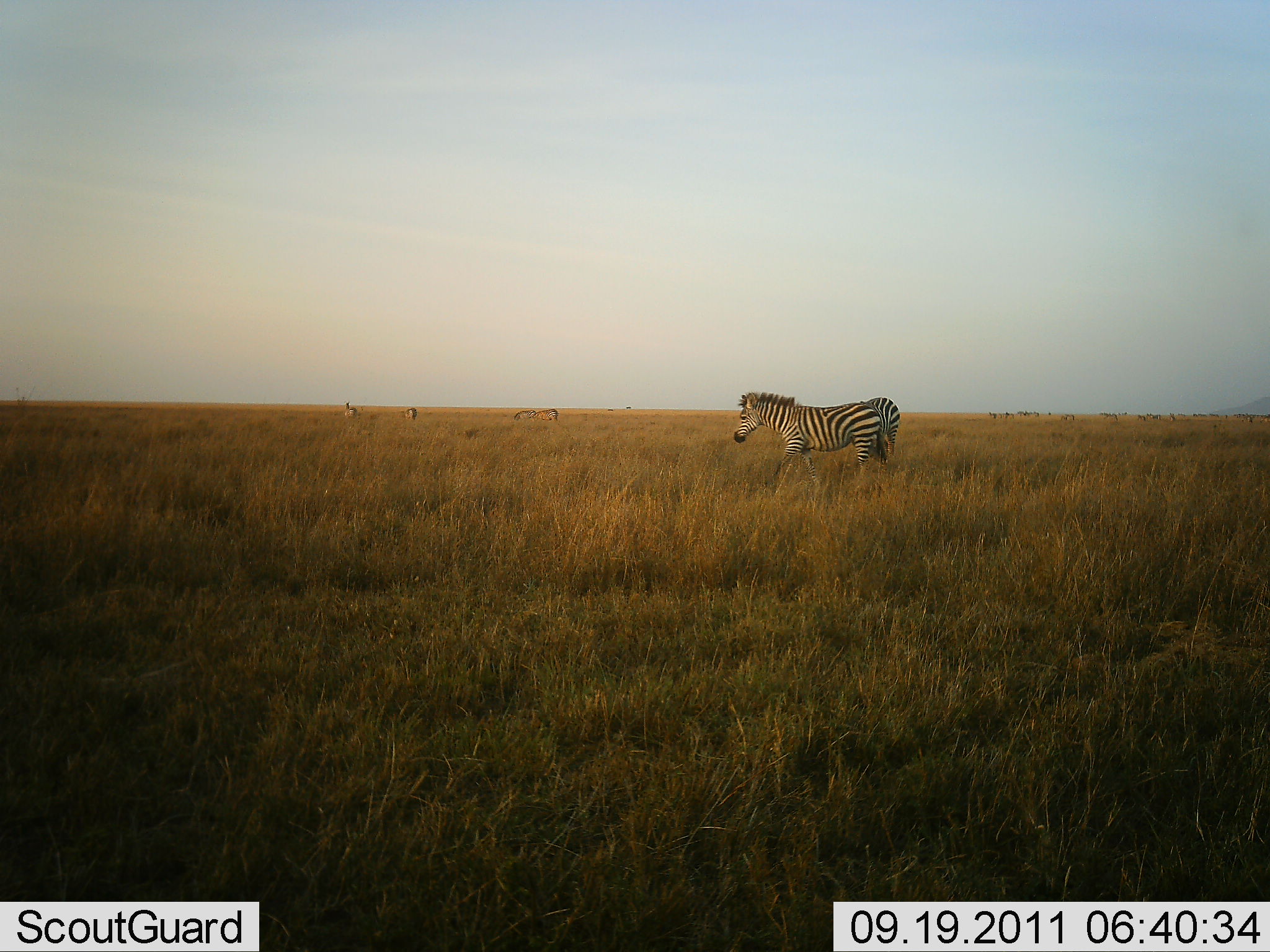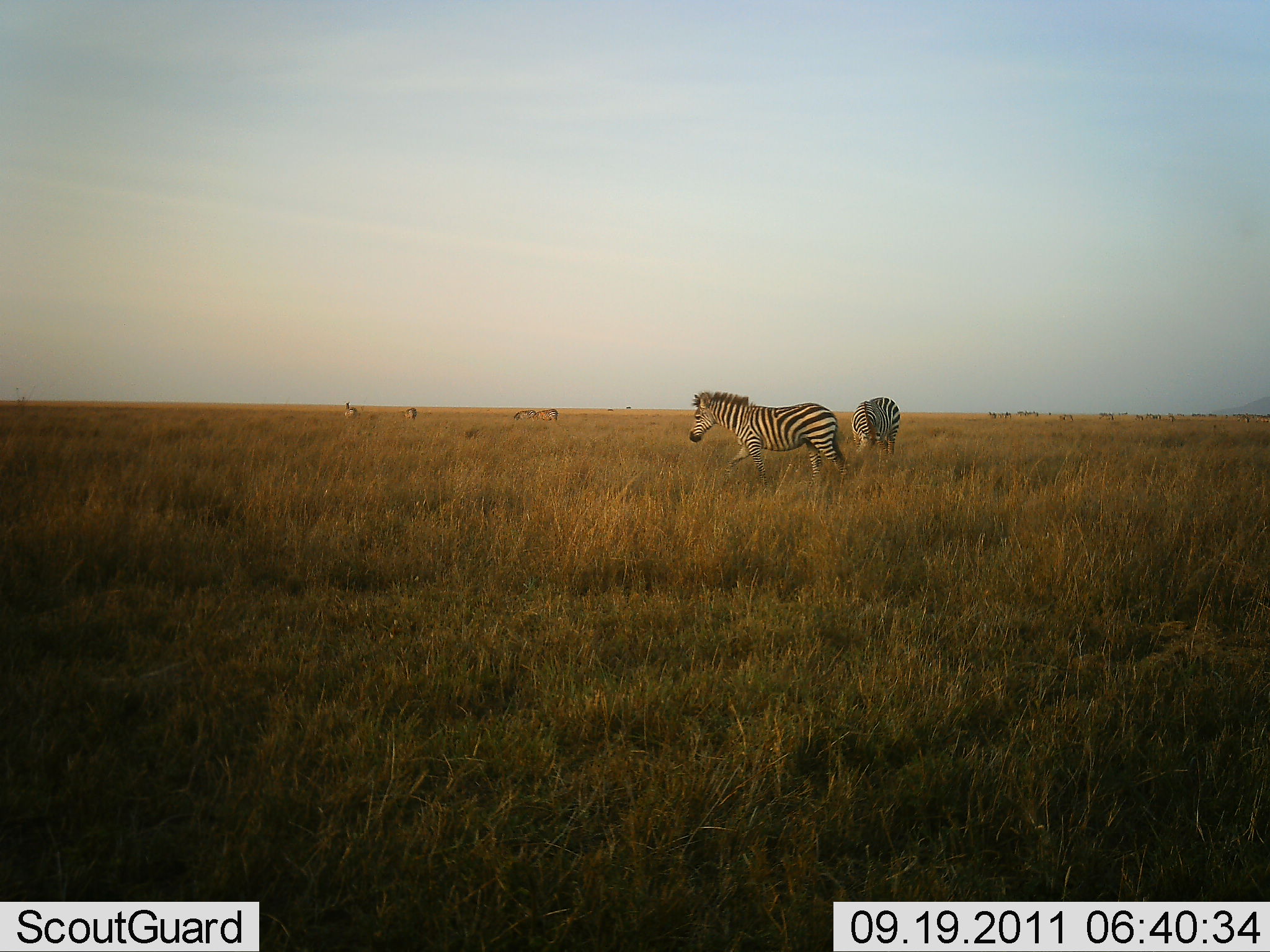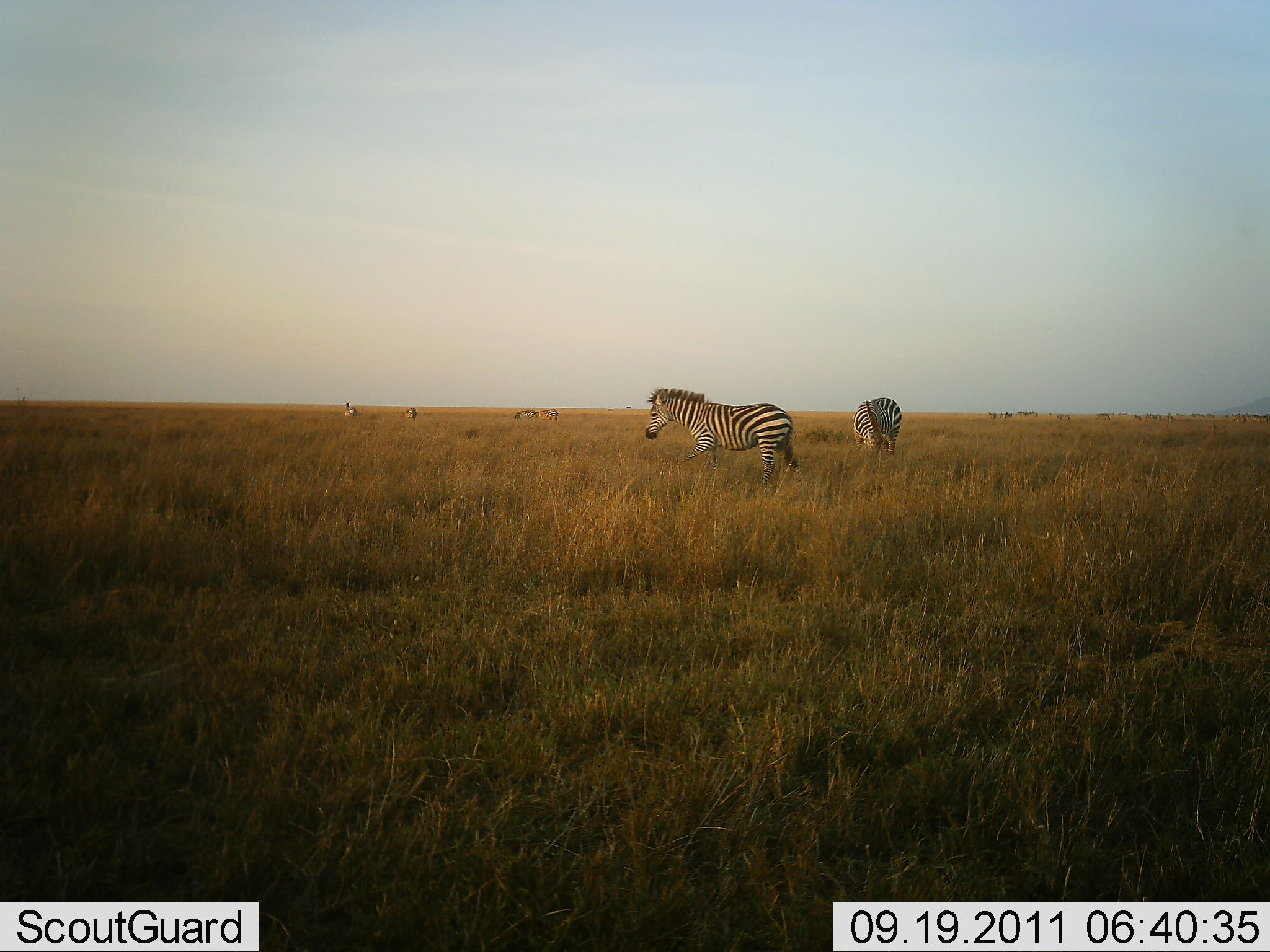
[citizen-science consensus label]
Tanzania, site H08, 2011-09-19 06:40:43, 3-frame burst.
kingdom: Animalia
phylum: Chordata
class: Mammalia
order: Perissodactyla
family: Equidae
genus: Equus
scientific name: Equus quagga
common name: plains zebra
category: zebra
Zebra (plains zebra) (Equus quagga), count 2. Behavior (volunteer vote fractions): standing 46%, resting 0%, moving 85%, interacting 0%. Young present (vote fraction): 0%. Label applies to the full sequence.